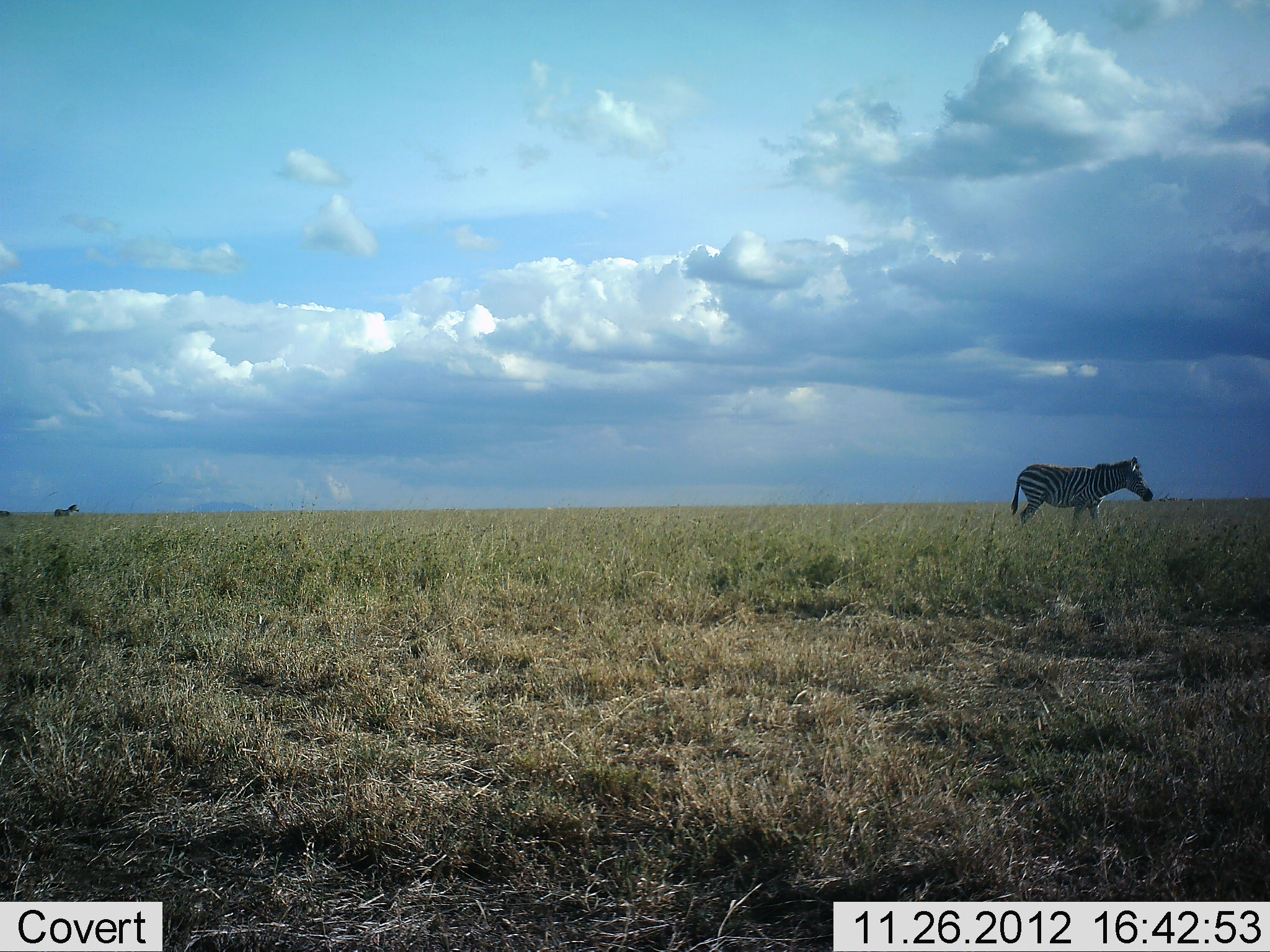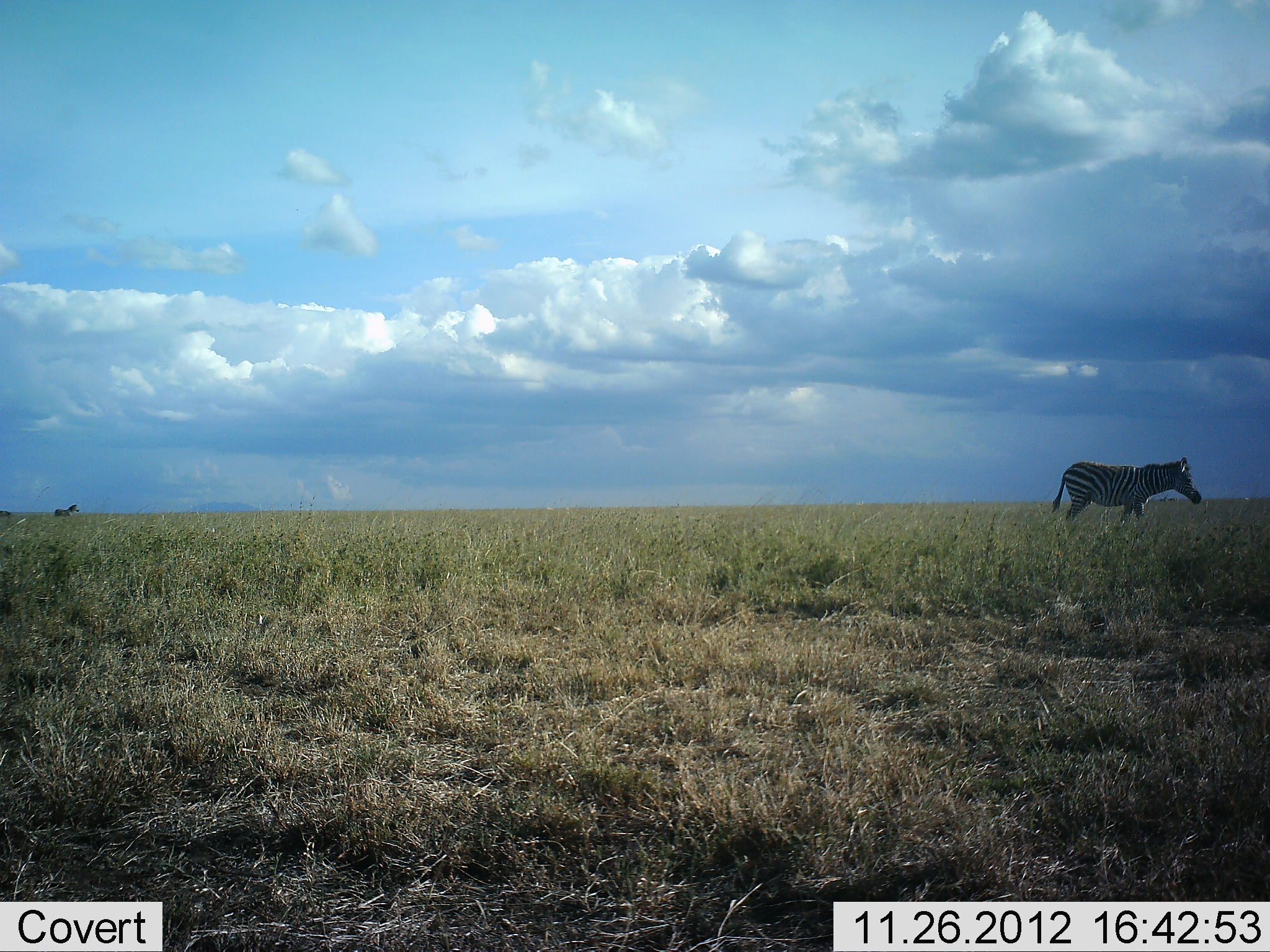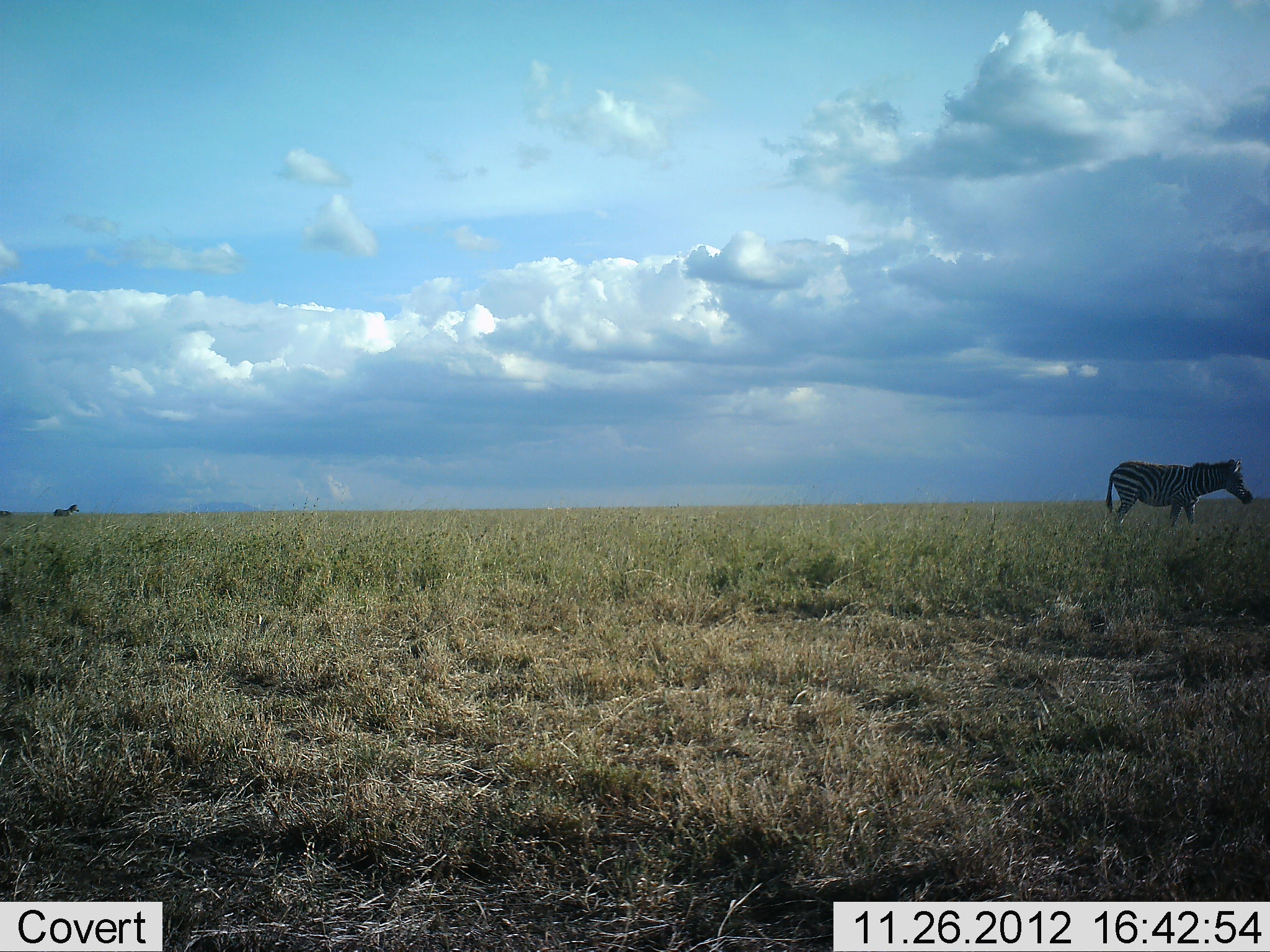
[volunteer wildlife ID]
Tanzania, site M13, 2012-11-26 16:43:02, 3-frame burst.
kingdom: Animalia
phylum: Chordata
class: Mammalia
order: Perissodactyla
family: Equidae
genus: Equus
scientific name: Equus quagga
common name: plains zebra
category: zebra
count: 2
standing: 42%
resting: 0%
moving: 96%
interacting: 0%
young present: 0%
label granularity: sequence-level